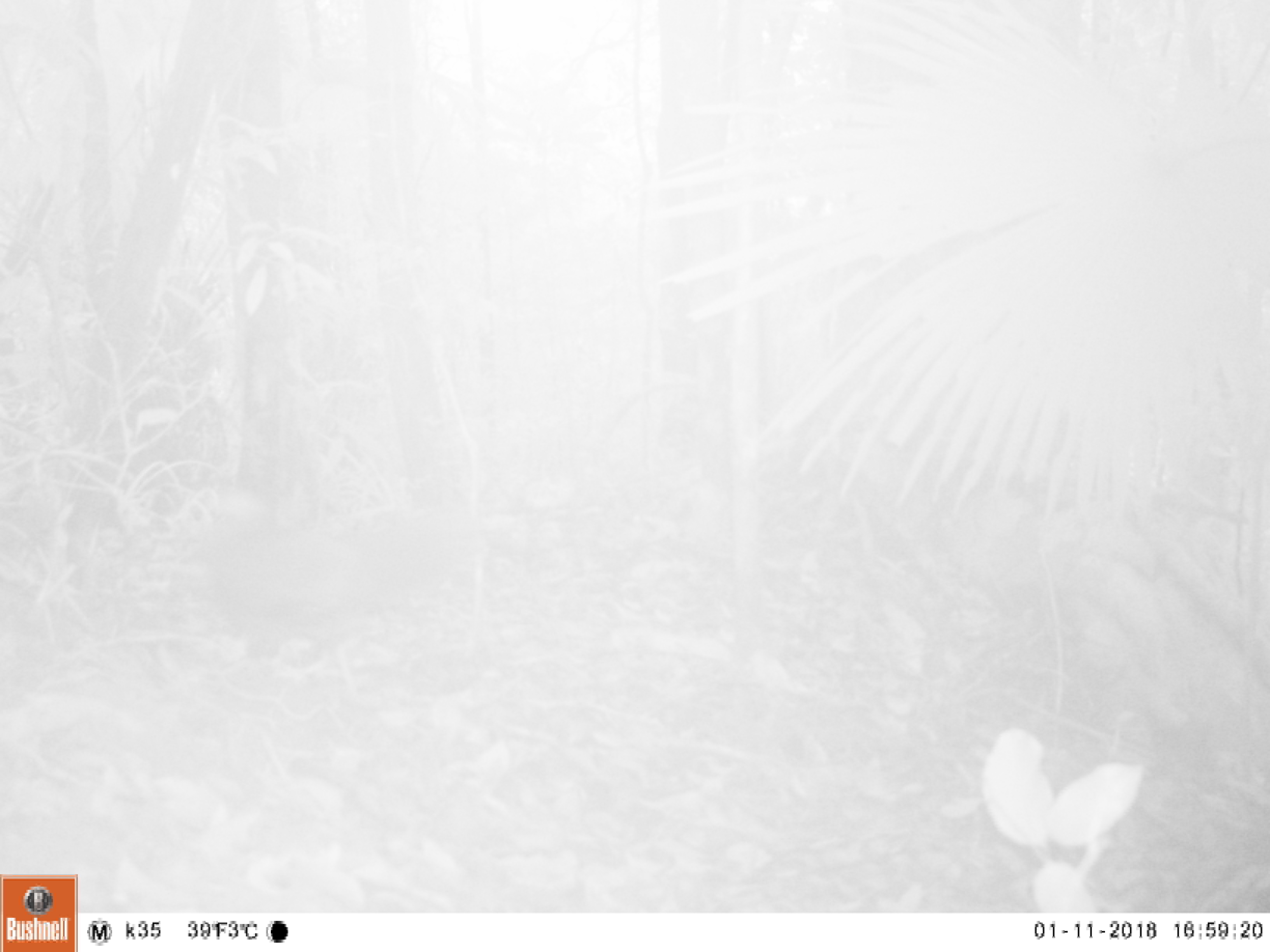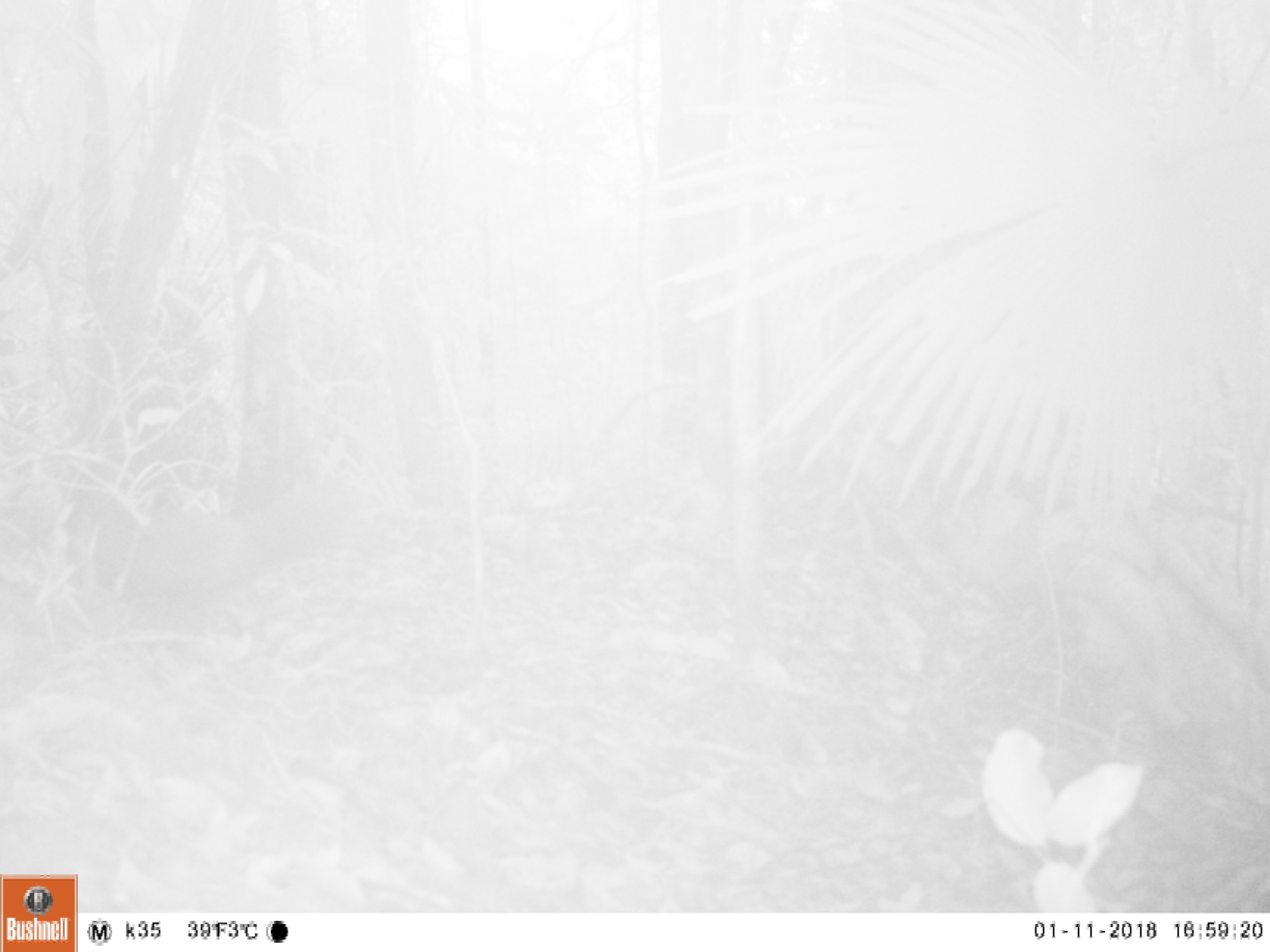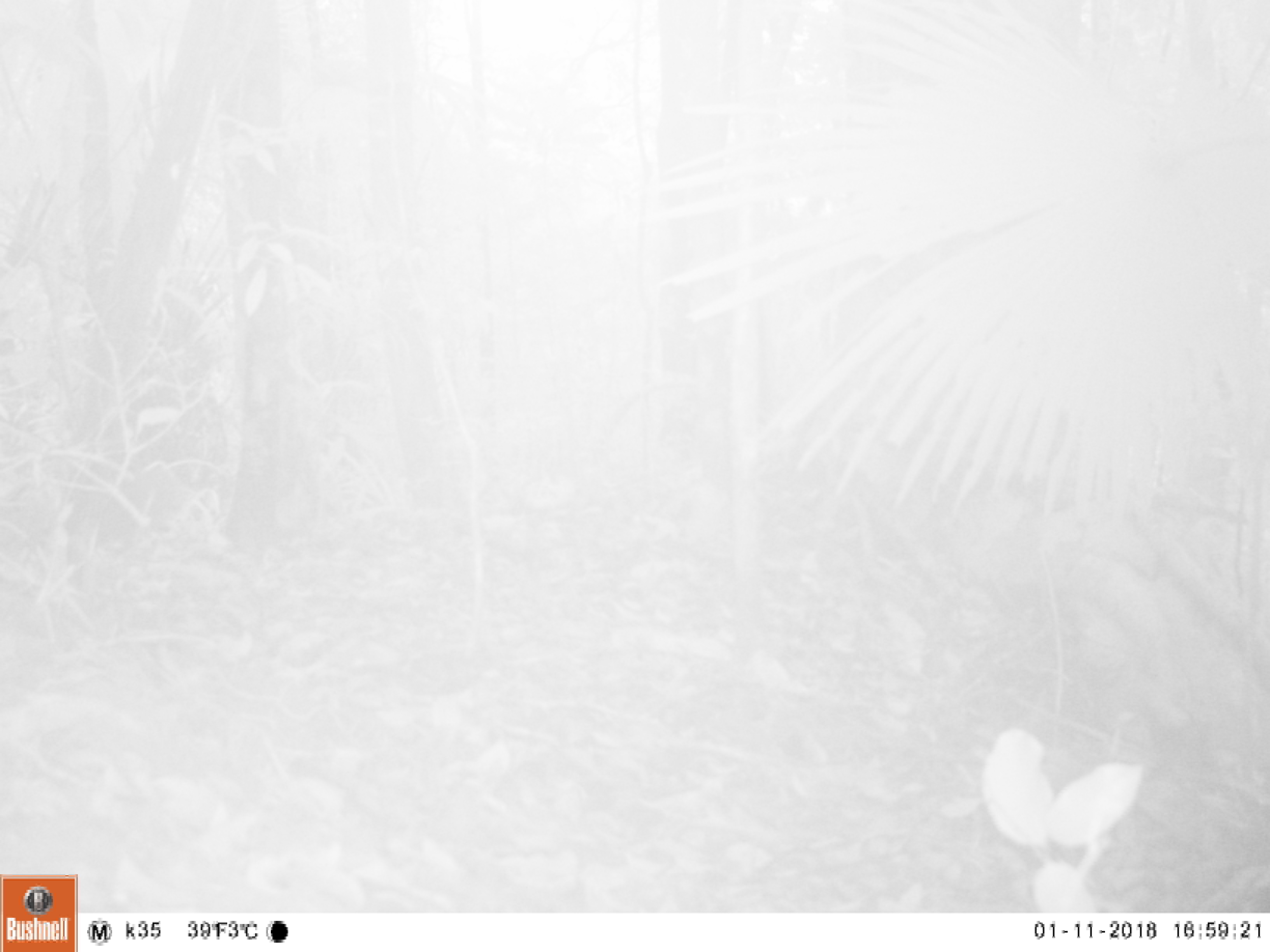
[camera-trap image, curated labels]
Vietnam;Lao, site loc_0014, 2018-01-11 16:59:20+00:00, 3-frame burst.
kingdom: Animalia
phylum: Chordata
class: Aves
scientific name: Aves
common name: bird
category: unidentified bird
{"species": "unidentified bird (bird) (Aves)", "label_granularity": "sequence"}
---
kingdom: Animalia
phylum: Chordata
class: Aves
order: Galliformes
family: Phasianidae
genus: Lophura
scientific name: Lophura nycthemera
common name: silver pheasant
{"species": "silver pheasant (Lophura nycthemera)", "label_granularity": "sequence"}